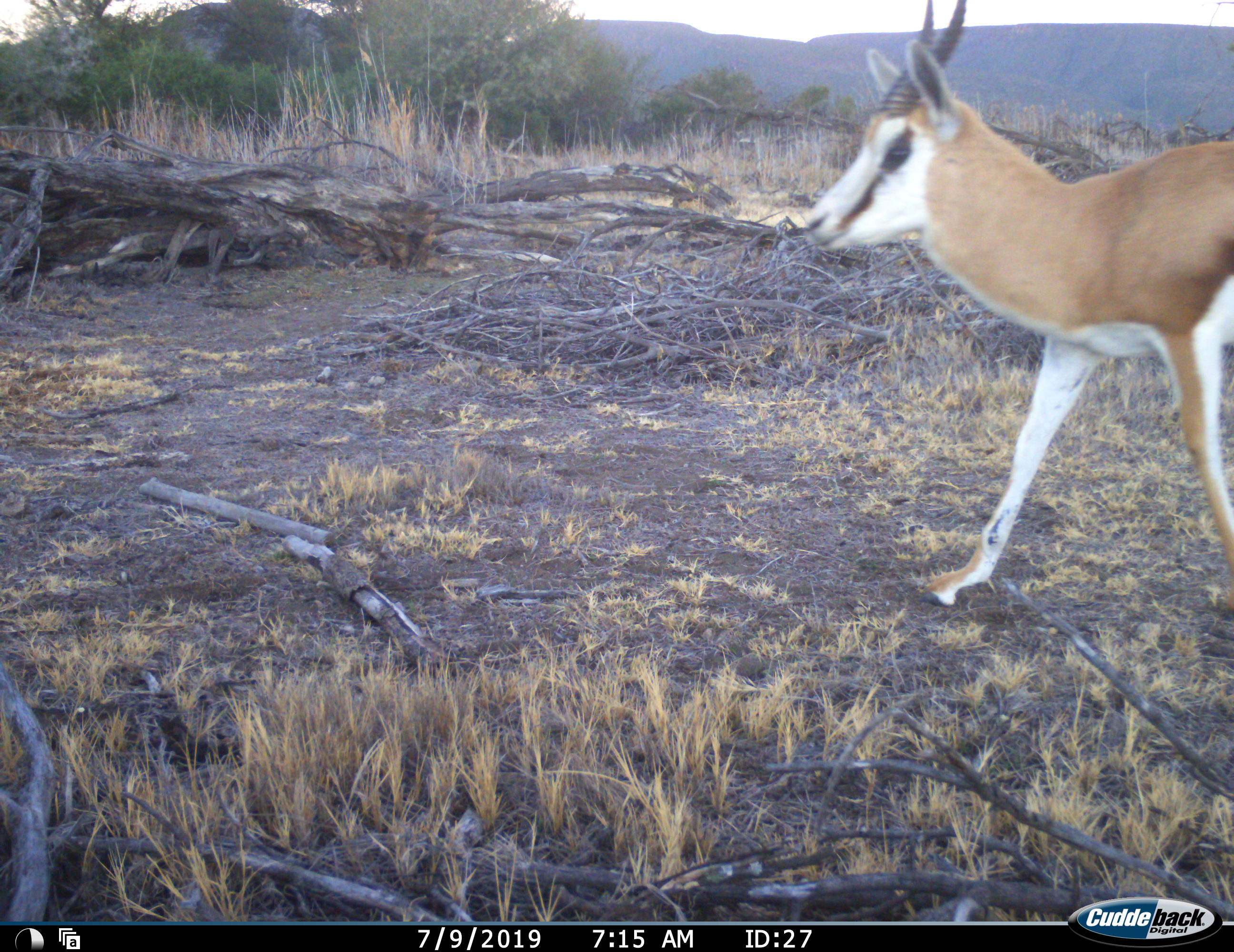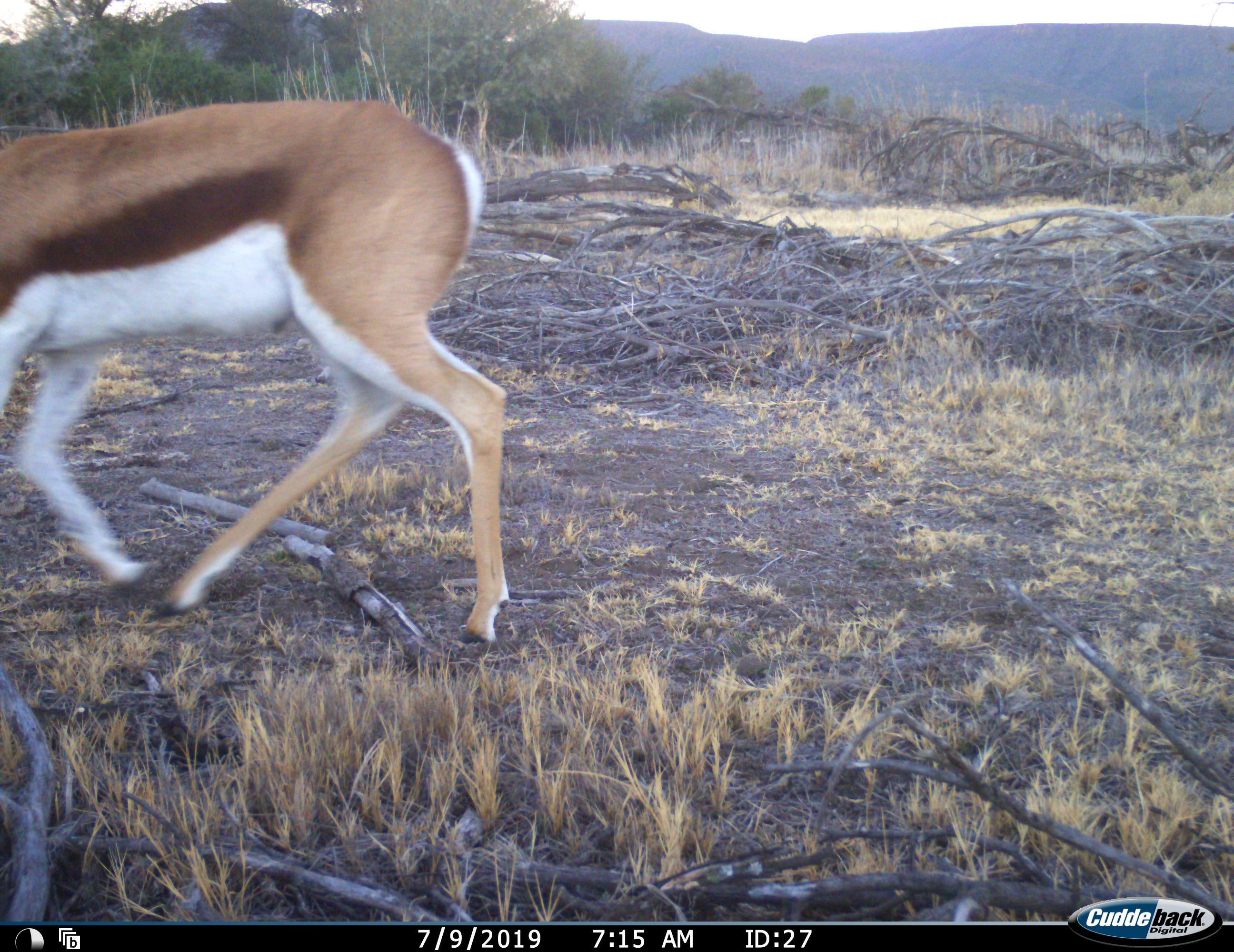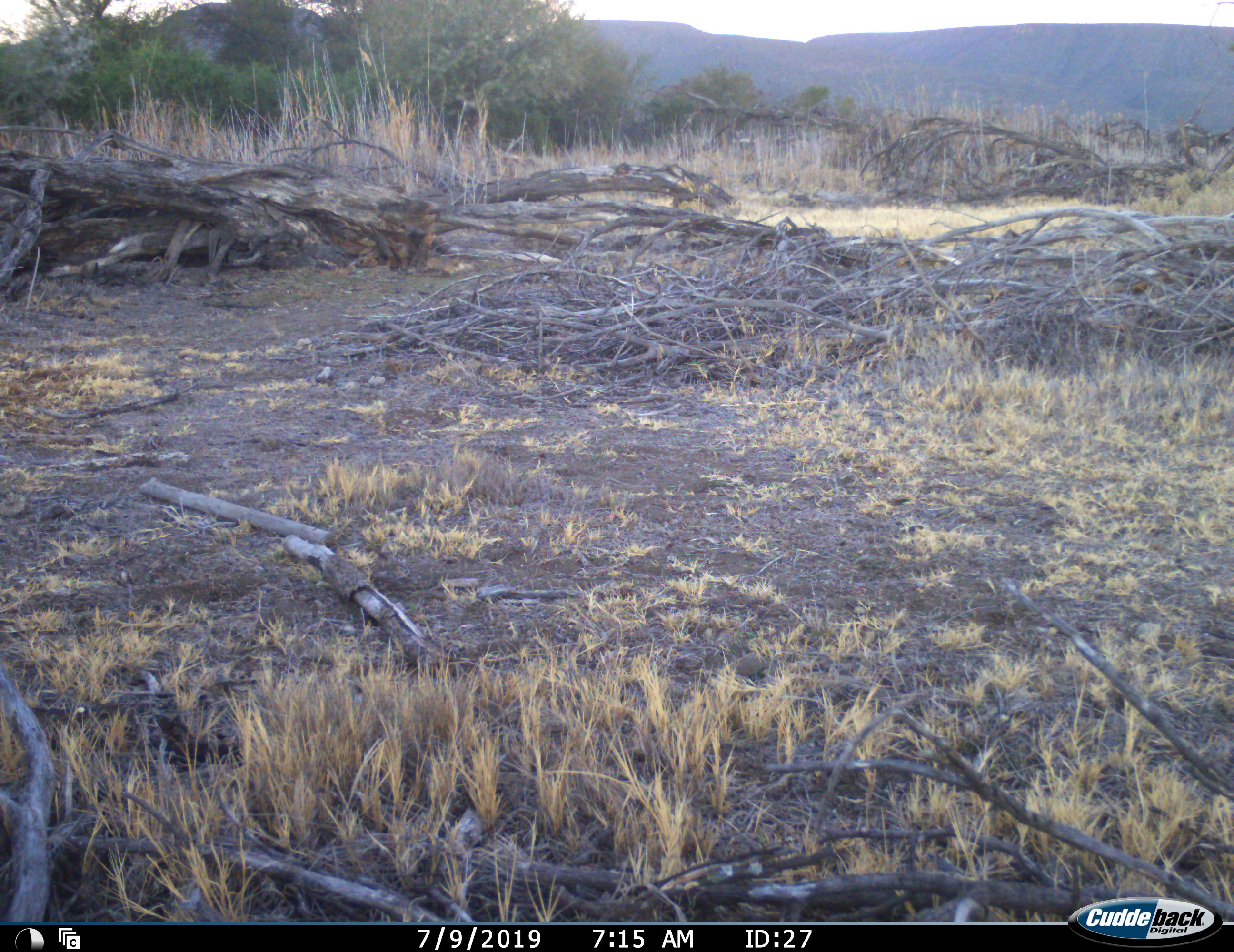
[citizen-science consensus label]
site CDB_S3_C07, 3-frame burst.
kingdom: Animalia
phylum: Chordata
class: Mammalia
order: Artiodactyla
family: Bovidae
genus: Antidorcas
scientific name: Antidorcas marsupialis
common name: springbok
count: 1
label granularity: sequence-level